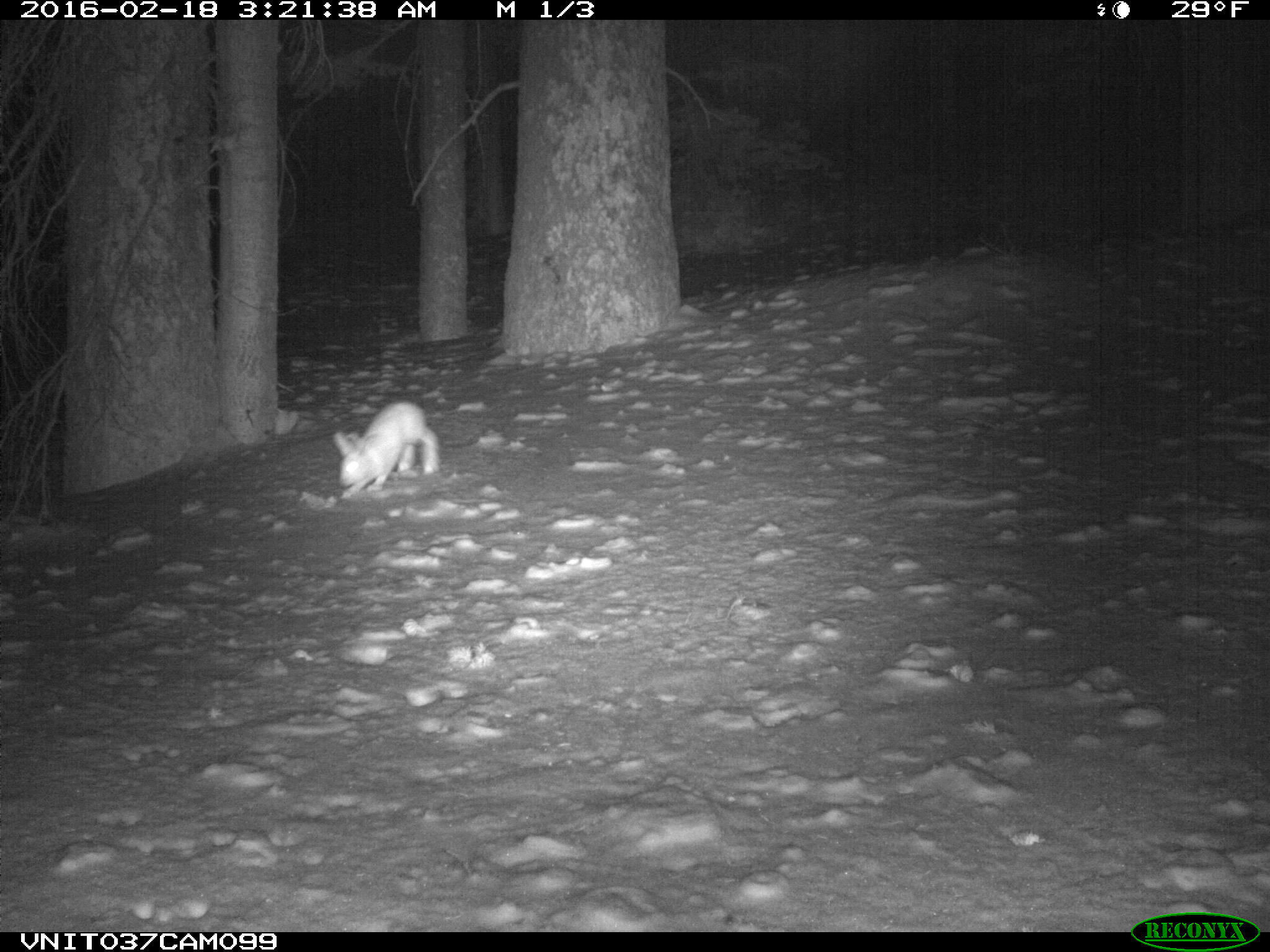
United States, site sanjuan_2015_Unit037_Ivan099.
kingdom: Animalia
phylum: Chordata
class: Mammalia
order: Lagomorpha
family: Leporidae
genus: Lepus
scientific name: Lepus americanus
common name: snowshoe hare